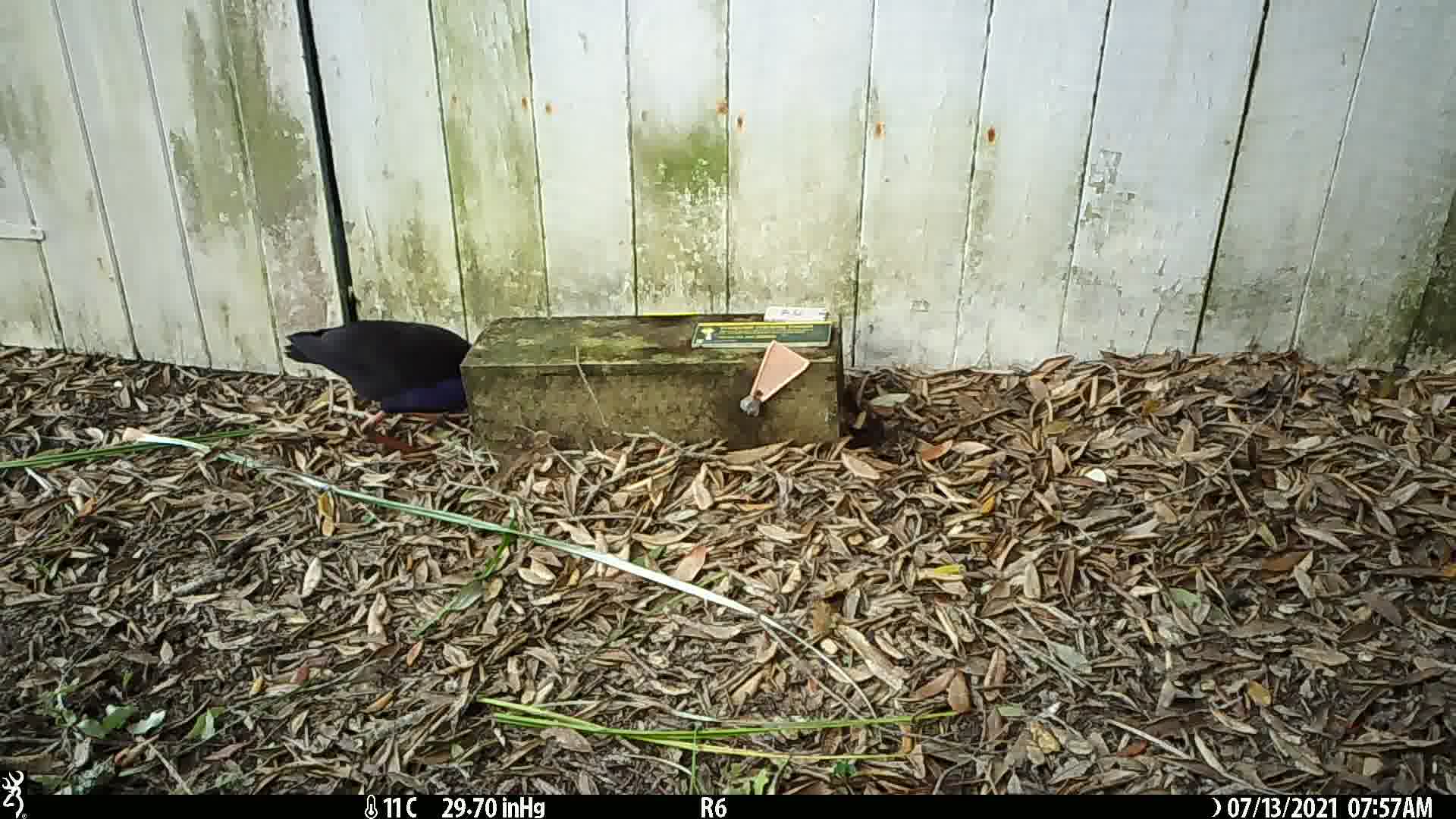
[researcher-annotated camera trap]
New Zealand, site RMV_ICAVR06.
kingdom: Animalia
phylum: Chordata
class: Aves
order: Gruiformes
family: Rallidae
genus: Porphyrio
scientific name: Porphyrio melanotus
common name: australasian swamphen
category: pukeko